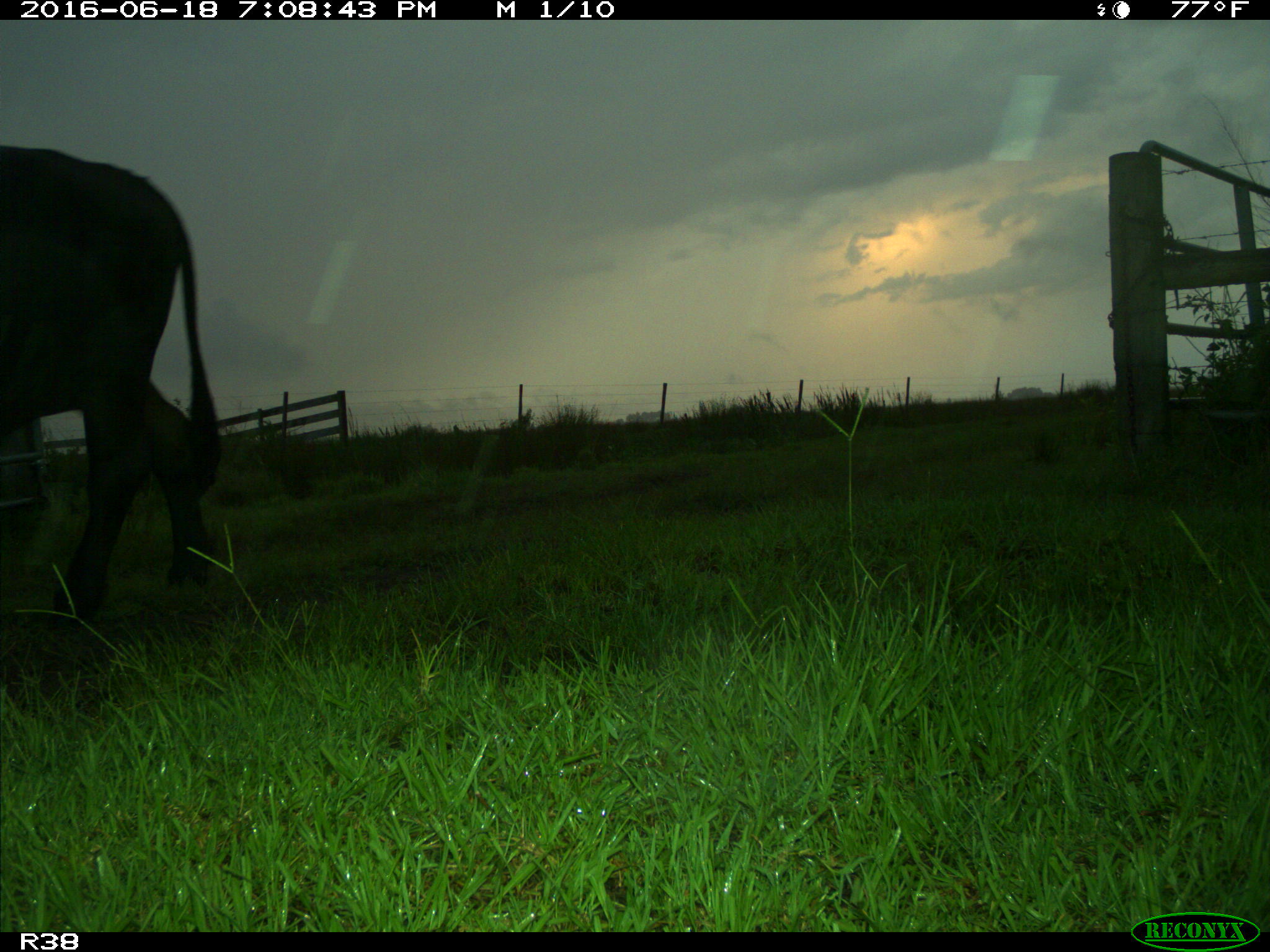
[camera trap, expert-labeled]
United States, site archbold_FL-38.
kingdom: Animalia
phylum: Chordata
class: Mammalia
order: Artiodactyla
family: Bovidae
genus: Bos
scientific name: Bos taurus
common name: domestic cow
Bos taurus (domestic cow).